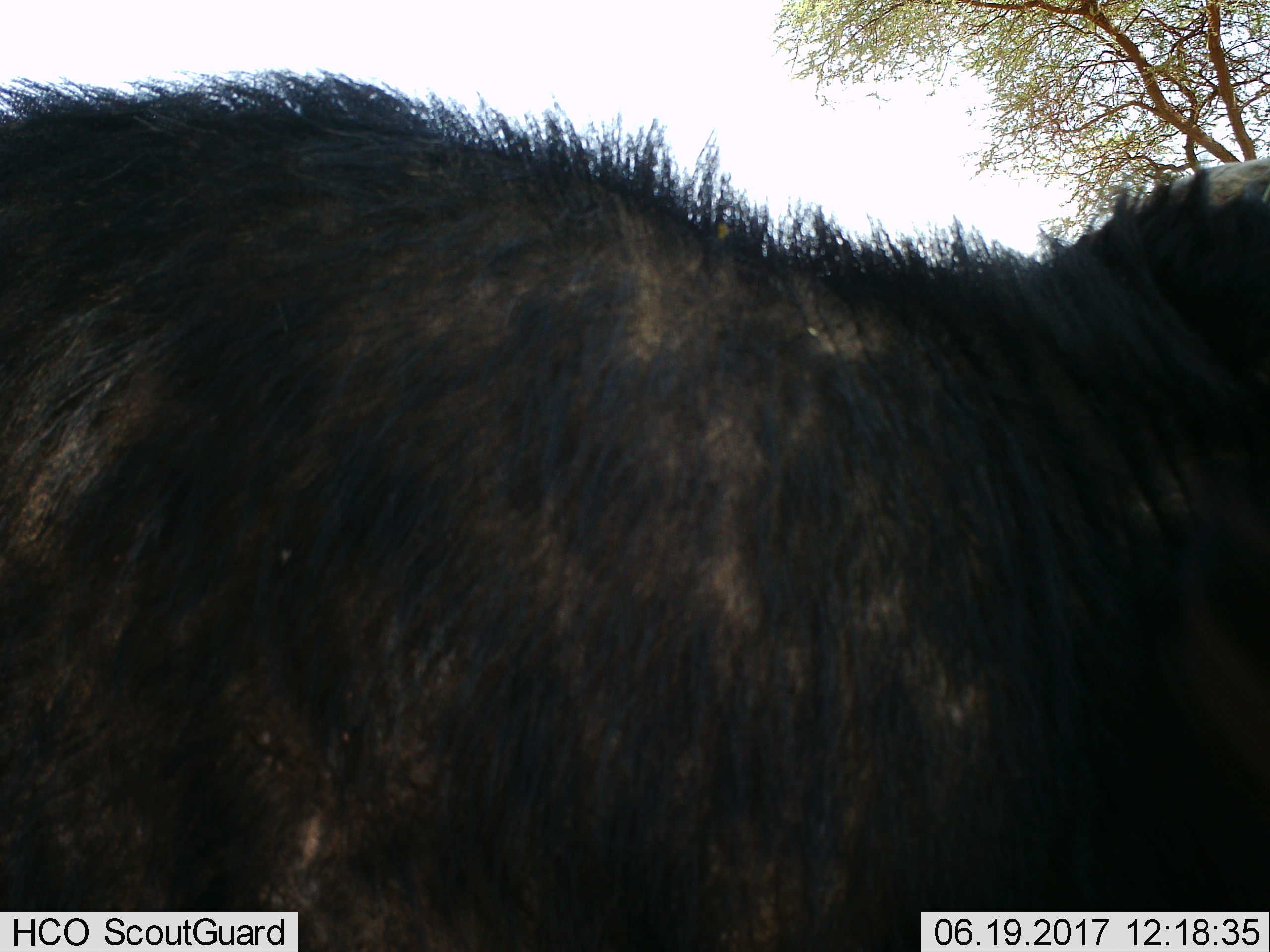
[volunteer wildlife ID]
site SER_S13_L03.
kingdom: Animalia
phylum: Chordata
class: Mammalia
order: Artiodactyla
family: Bovidae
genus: Connochaetes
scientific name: Connochaetes taurinus taurinus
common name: blue wildebeest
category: wildebeestblue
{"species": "wildebeestblue (blue wildebeest) (Connochaetes taurinus taurinus)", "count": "1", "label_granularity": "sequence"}